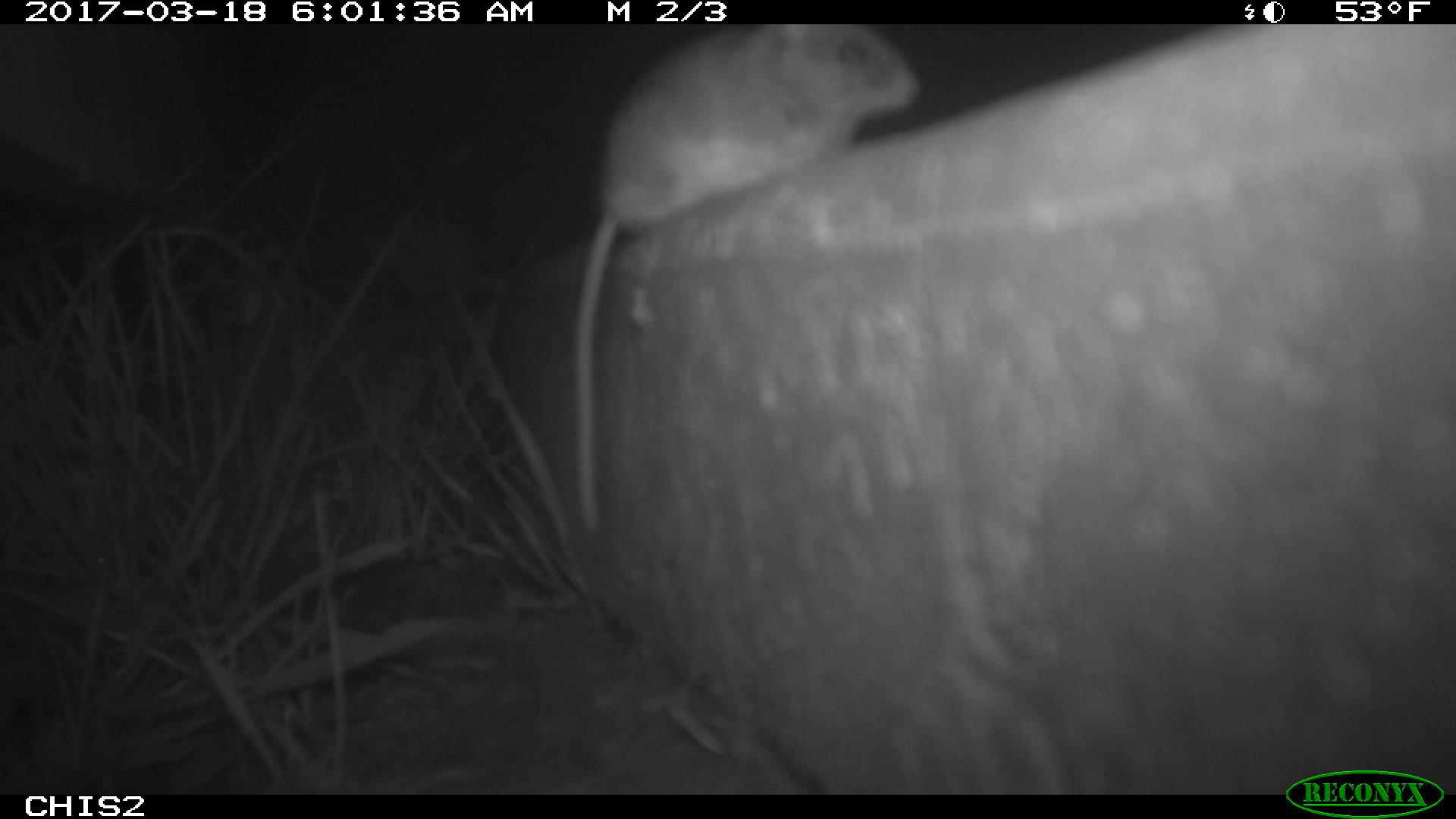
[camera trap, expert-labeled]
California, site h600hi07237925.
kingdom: Animalia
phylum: Chordata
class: Mammalia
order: Rodentia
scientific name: Rodentia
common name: rodent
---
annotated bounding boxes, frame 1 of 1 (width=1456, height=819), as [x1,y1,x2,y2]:
rodent: [570,21,920,532]